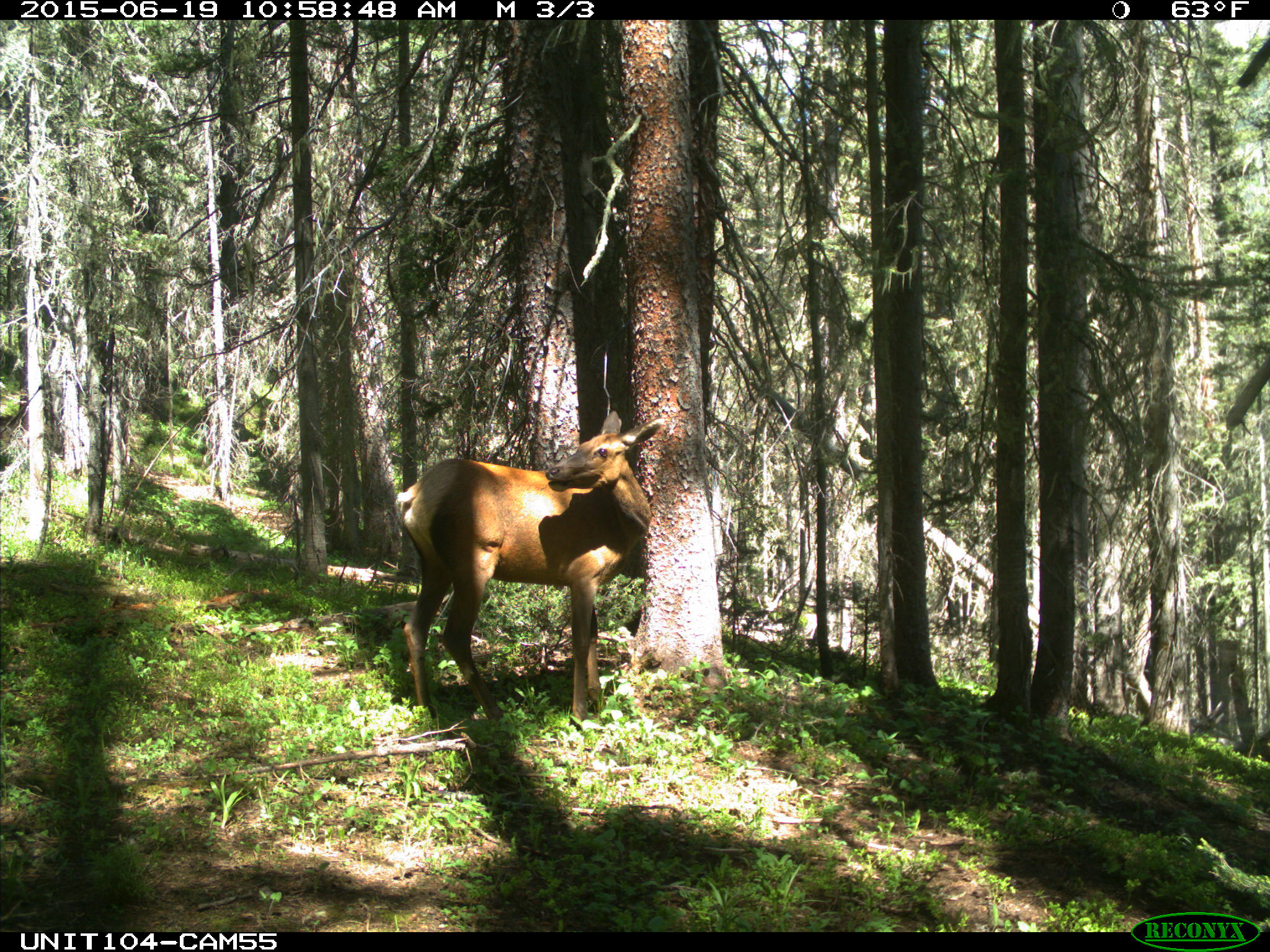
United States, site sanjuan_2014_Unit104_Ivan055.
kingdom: Animalia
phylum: Chordata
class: Mammalia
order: Artiodactyla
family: Cervidae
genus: Cervus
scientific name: Cervus elaphus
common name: red deer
Cervus elaphus (red deer).